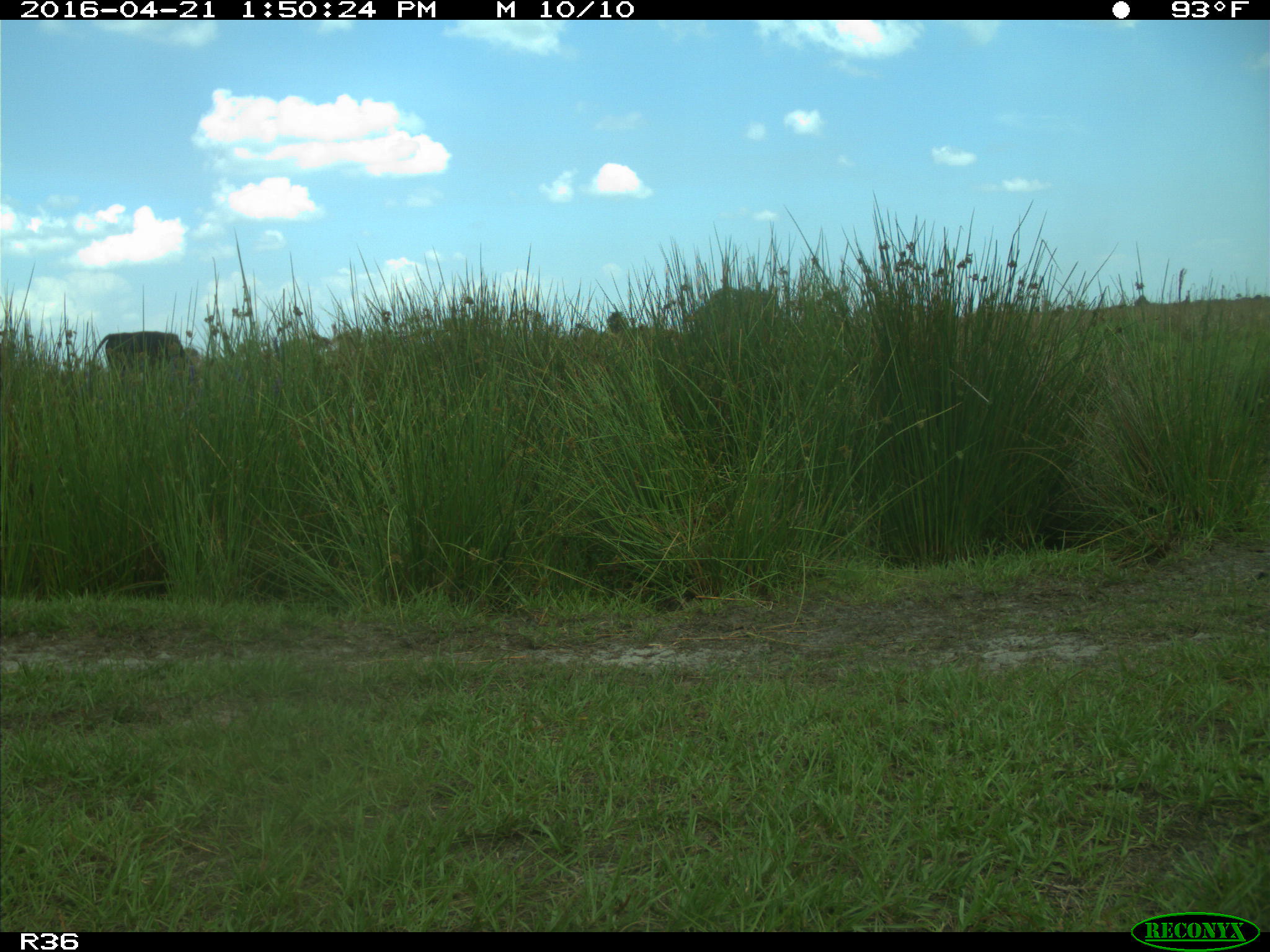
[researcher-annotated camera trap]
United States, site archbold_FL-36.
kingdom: Animalia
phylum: Chordata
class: Mammalia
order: Artiodactyla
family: Bovidae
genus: Bos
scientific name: Bos taurus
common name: domestic cow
Bos taurus (domestic cow).